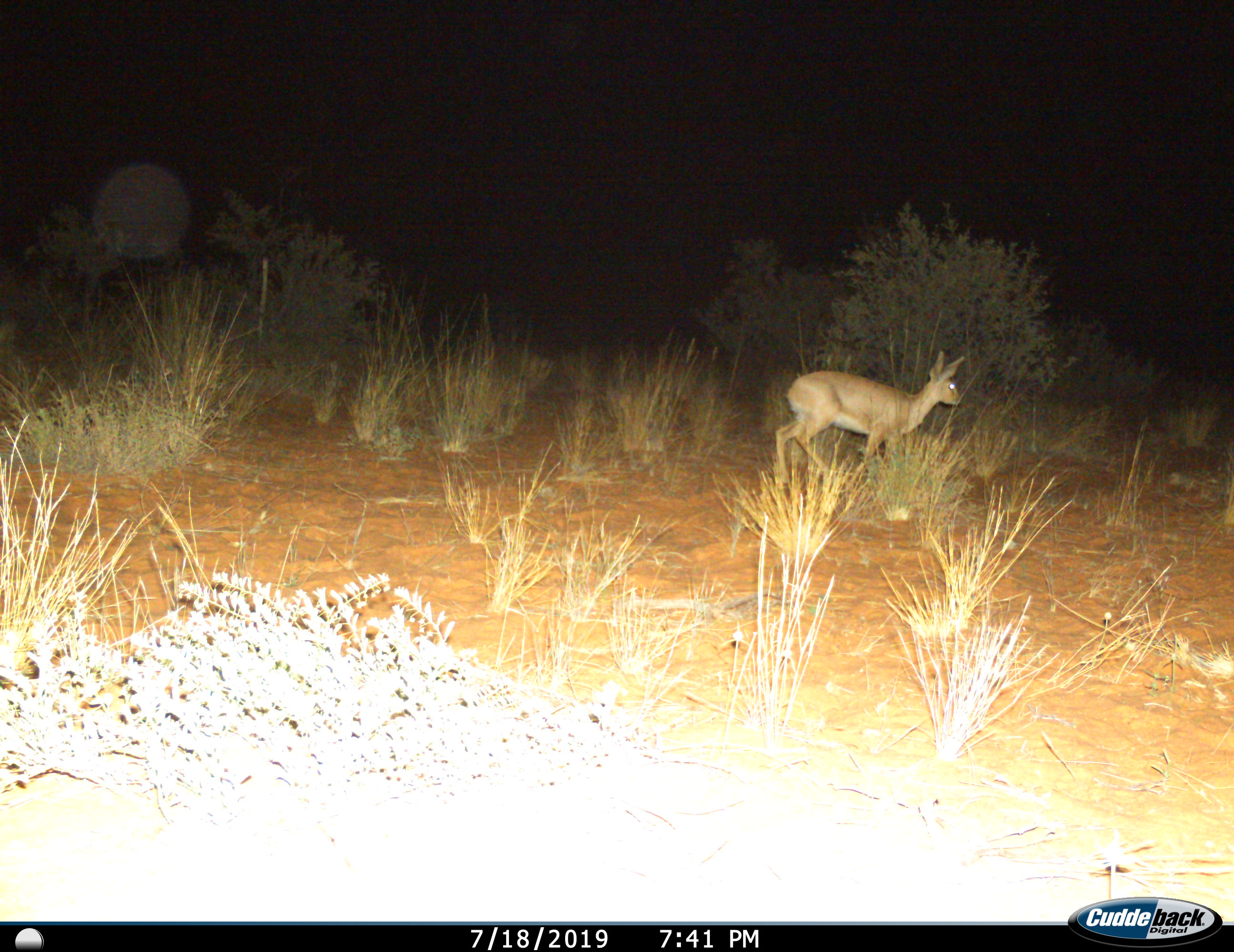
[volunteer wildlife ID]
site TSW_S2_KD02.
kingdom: Animalia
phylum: Chordata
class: Mammalia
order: Artiodactyla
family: Bovidae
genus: Raphicerus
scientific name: Raphicerus campestris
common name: steenbok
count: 1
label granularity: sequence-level